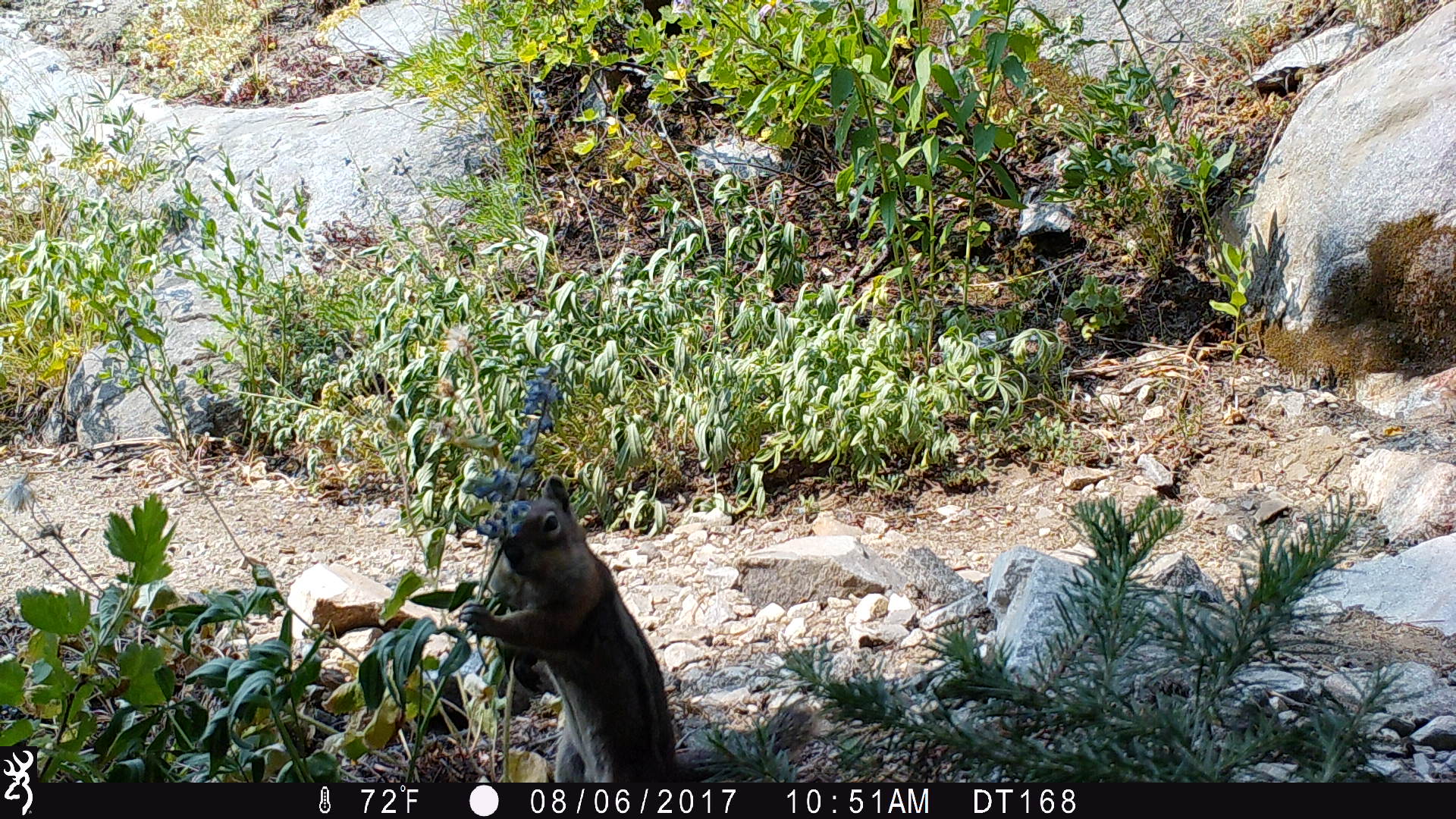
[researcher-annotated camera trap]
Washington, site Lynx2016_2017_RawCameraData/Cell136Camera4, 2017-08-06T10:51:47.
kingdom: Animalia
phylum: Chordata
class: Mammalia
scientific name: Mammalia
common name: small mammal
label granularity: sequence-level